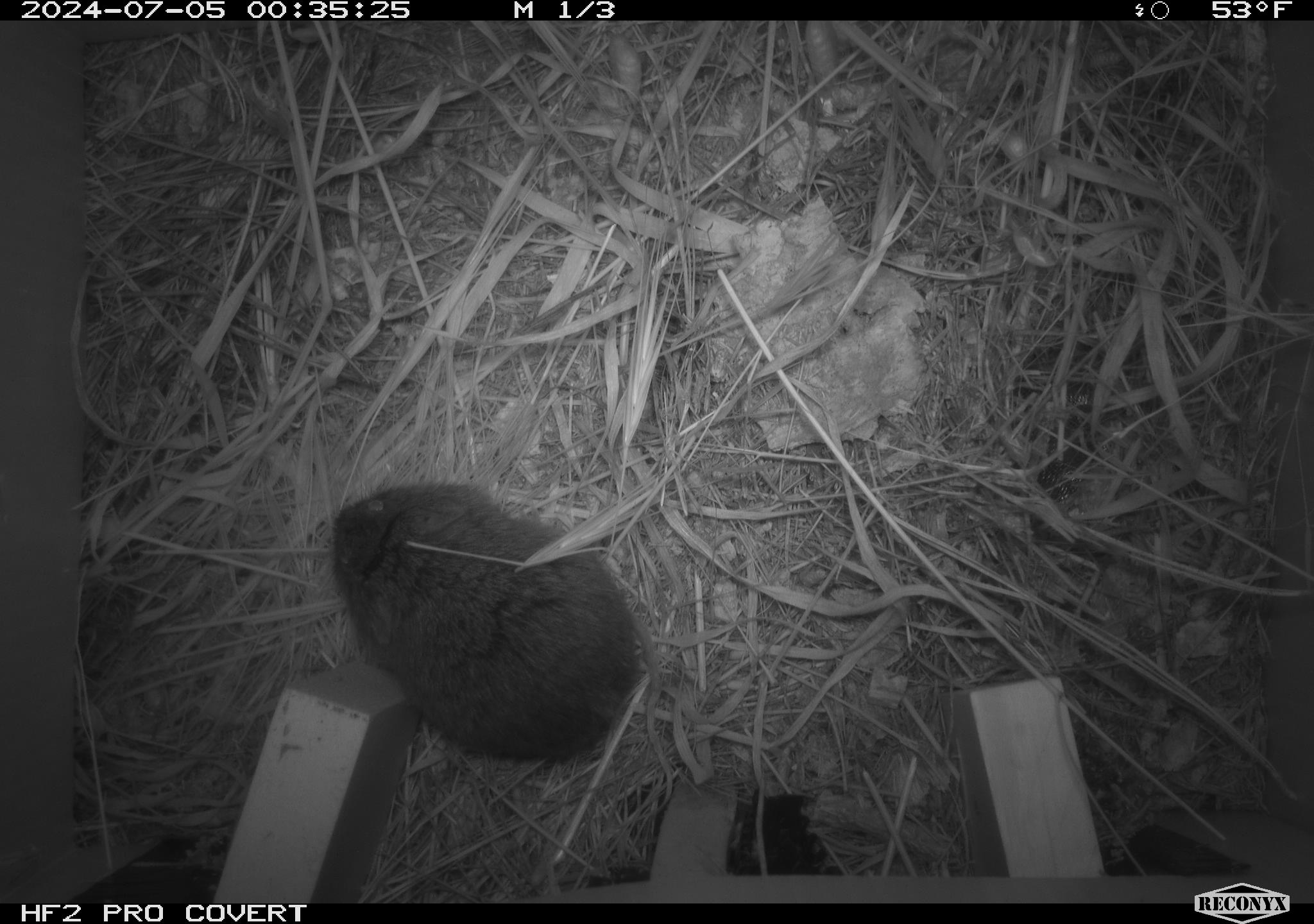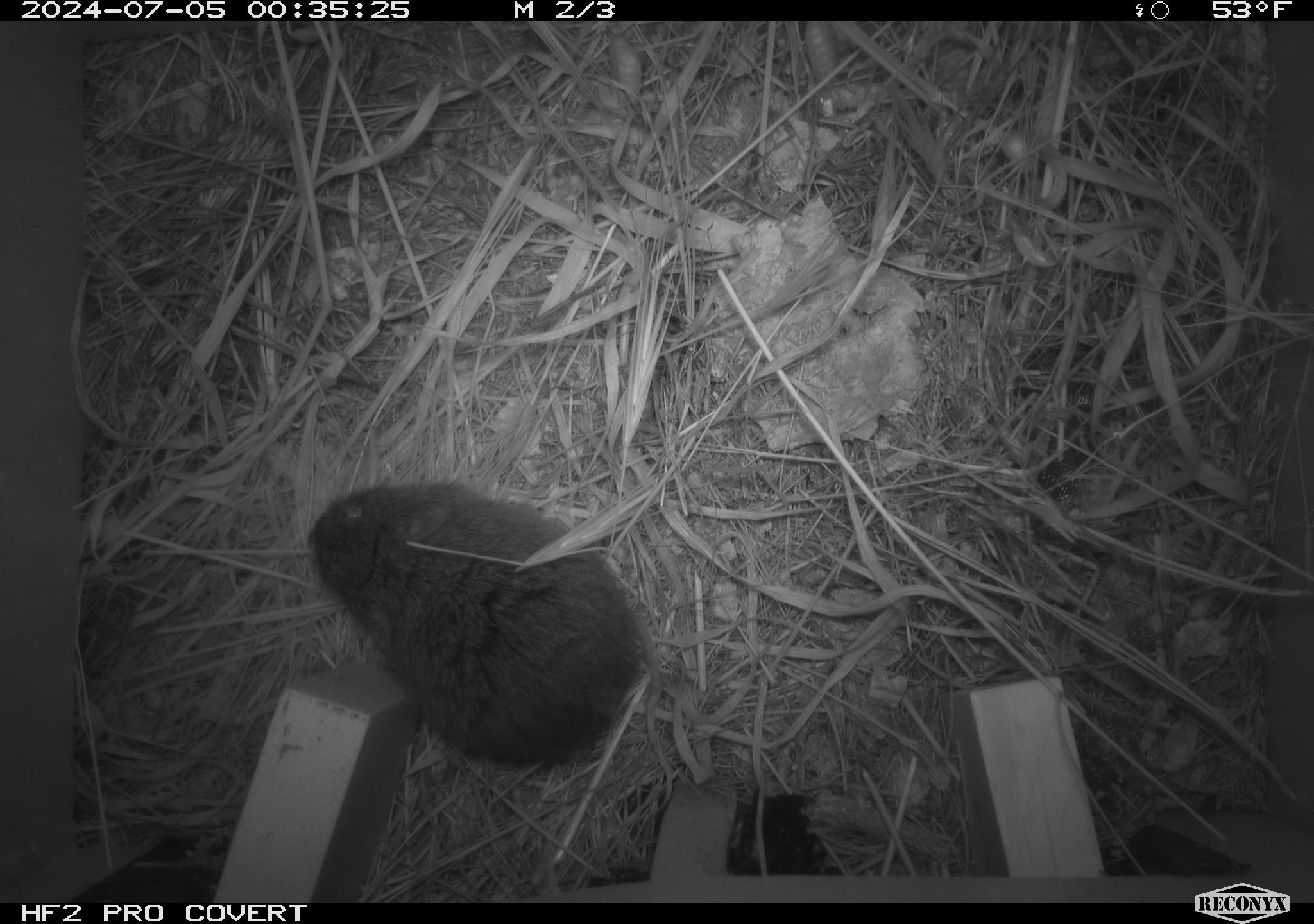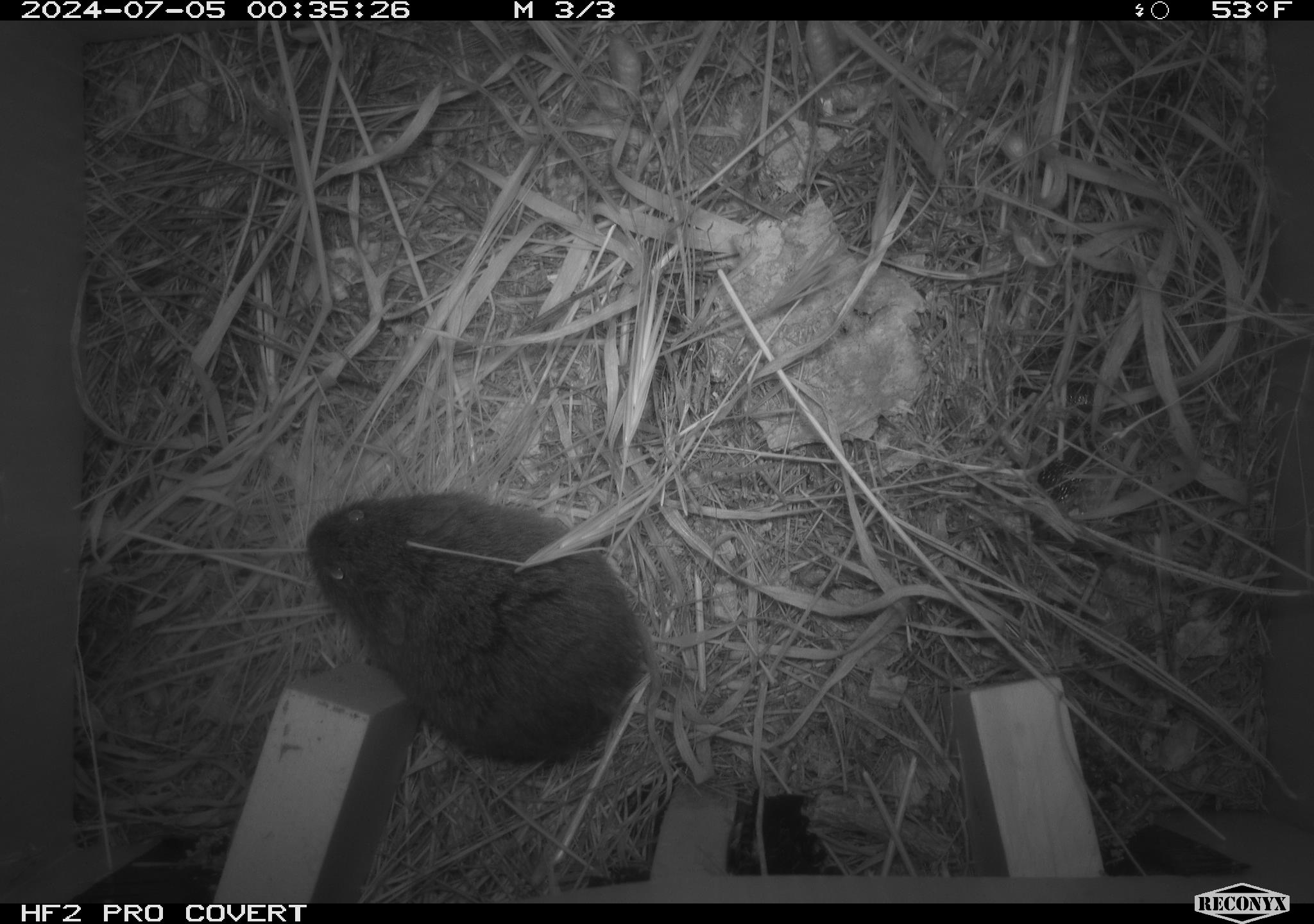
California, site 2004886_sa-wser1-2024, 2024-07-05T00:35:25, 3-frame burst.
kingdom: Animalia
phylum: Chordata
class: Mammalia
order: Rodentia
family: Cricetidae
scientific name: Arvicolinae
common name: voles, lemmings, and muskrats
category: arvicolinae subfamily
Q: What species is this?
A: Arvicolinae subfamily (voles, lemmings, and muskrats) (Arvicolinae).